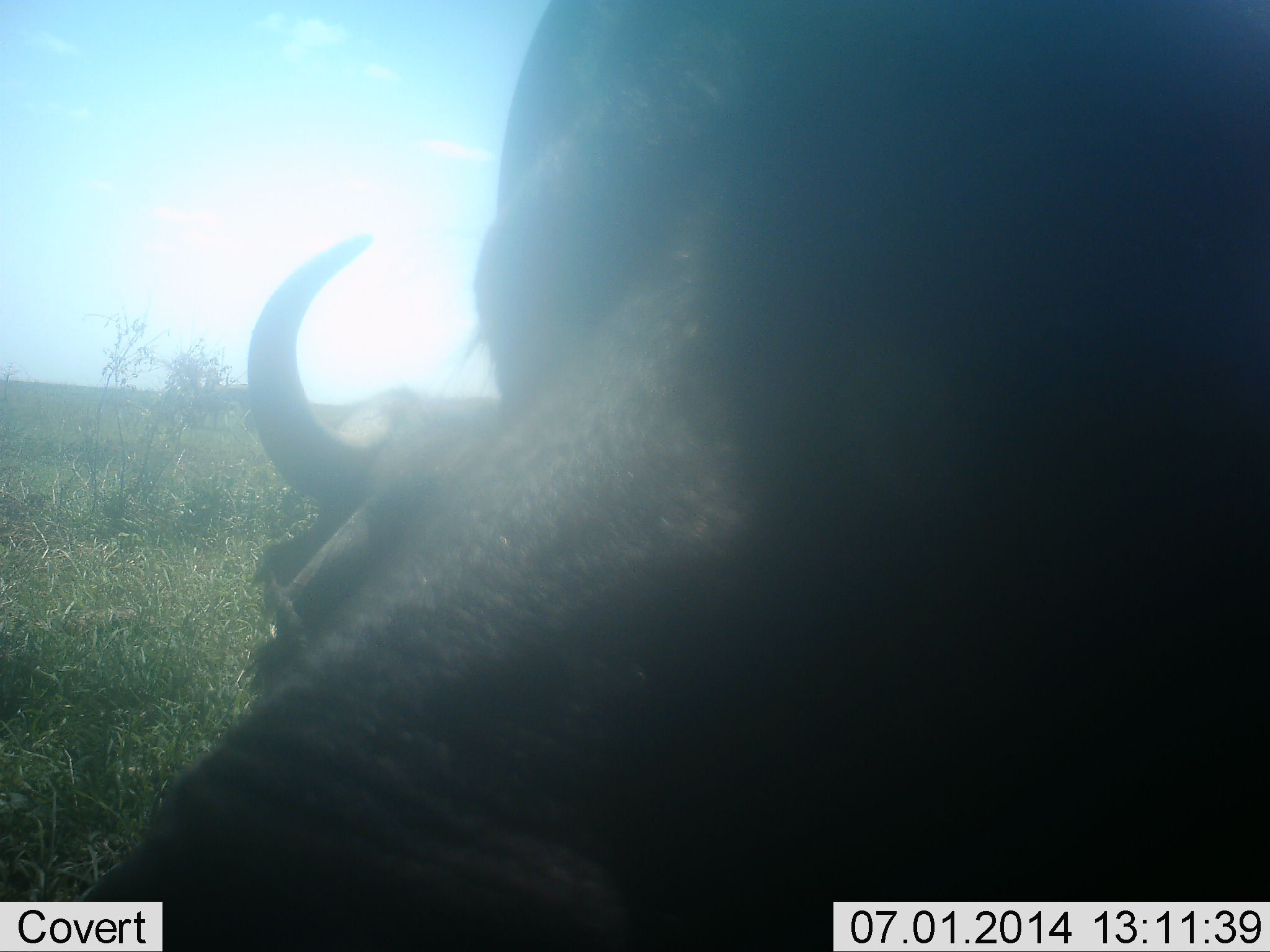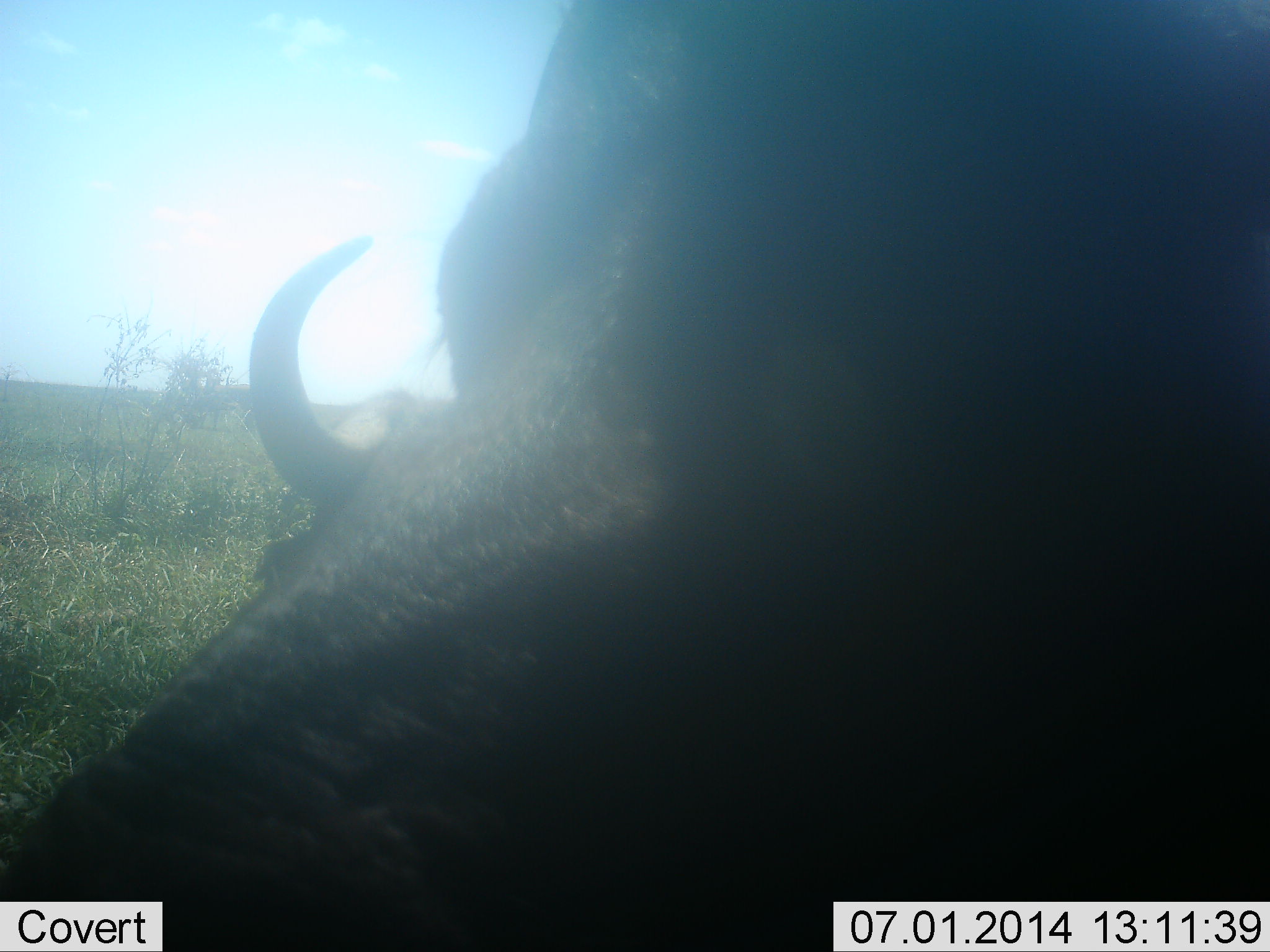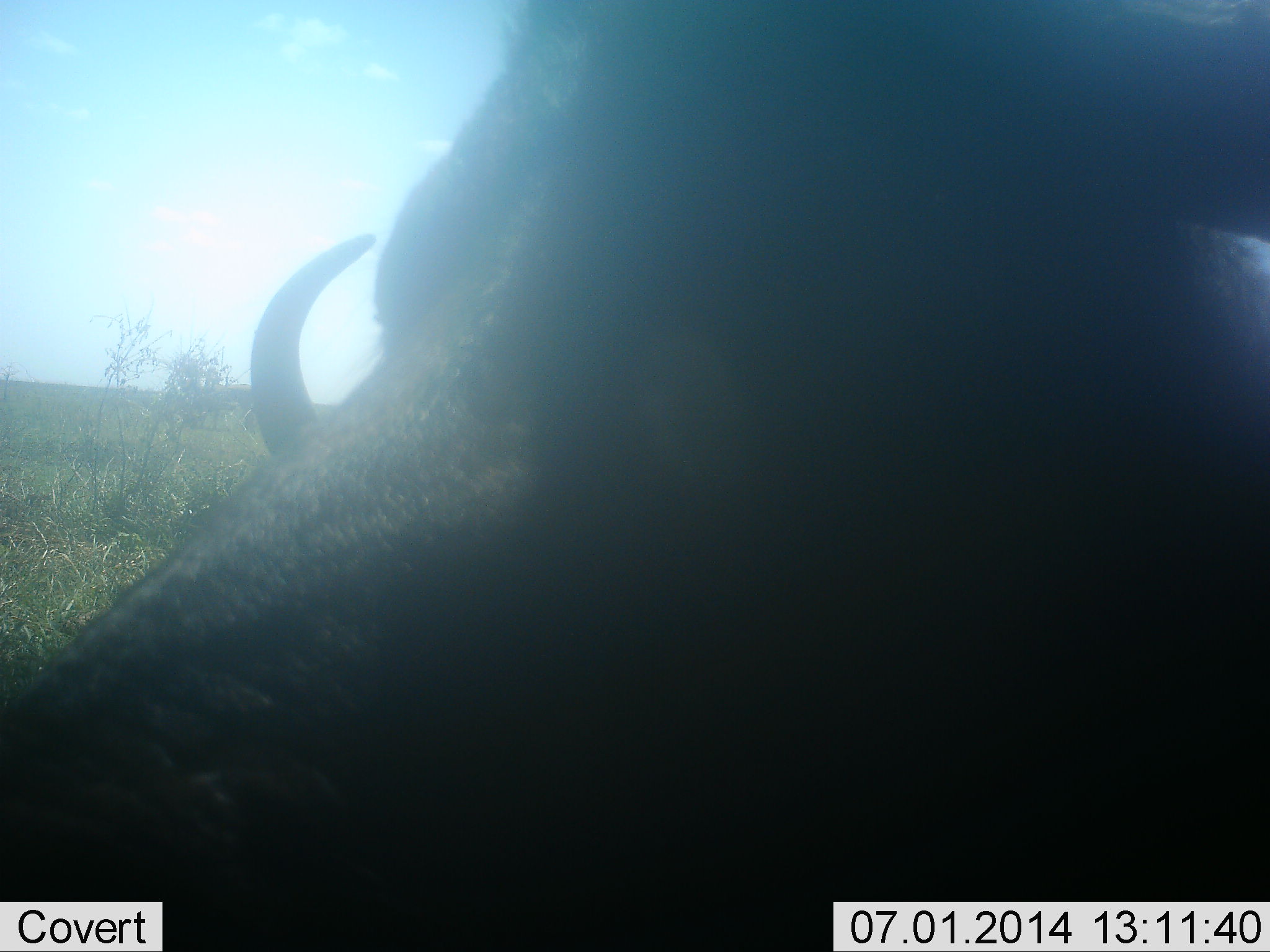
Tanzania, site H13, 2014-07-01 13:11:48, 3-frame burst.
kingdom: Animalia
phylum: Chordata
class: Mammalia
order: Artiodactyla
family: Bovidae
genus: Connochaetes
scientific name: Connochaetes taurinus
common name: blue wildebeest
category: wildebeest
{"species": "wildebeest (blue wildebeest) (Connochaetes taurinus)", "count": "2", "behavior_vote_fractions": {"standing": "50%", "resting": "40%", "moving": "10%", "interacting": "20%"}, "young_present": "0%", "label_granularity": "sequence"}